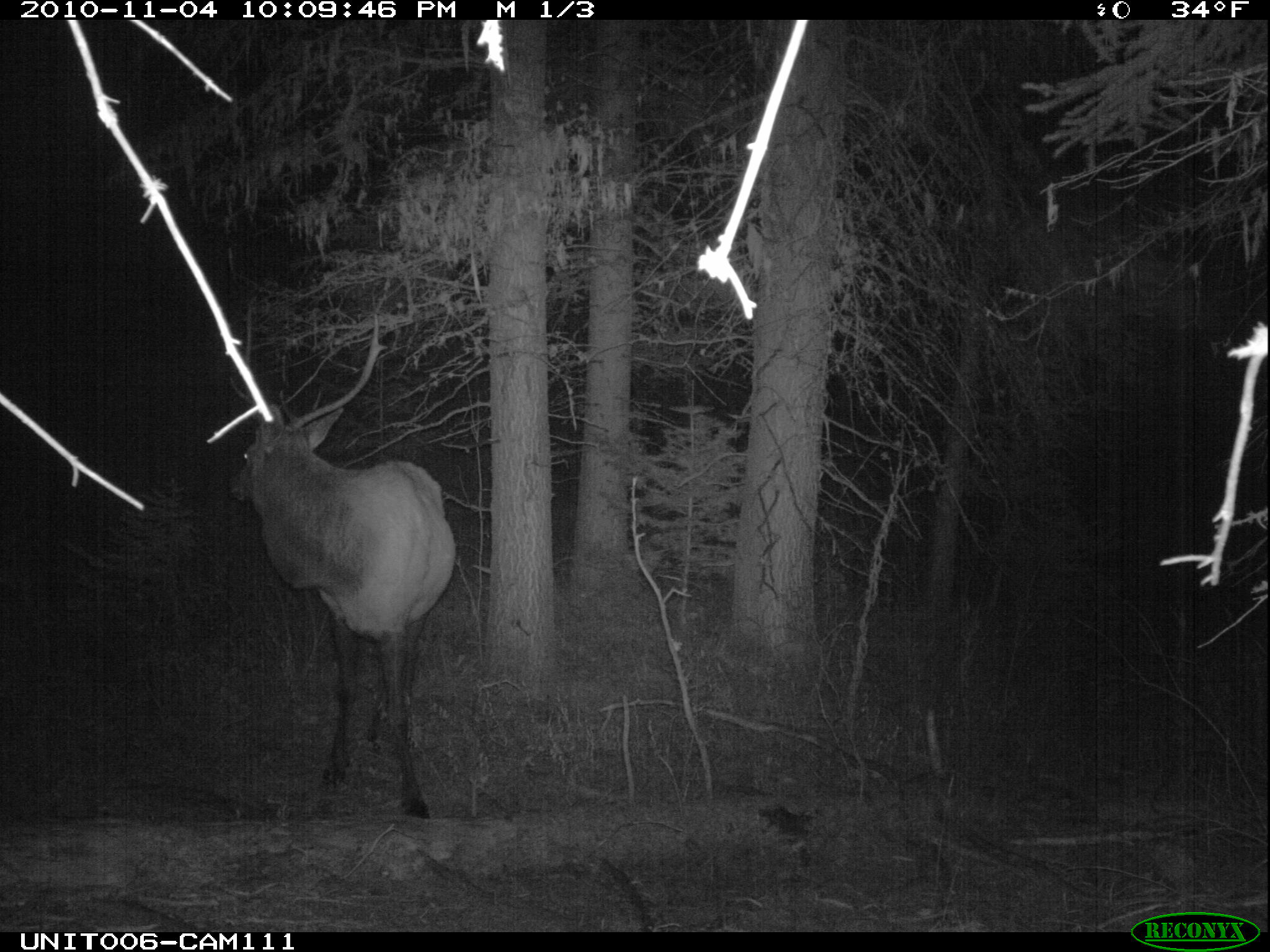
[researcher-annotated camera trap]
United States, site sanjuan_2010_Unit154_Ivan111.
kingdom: Animalia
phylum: Chordata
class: Mammalia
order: Artiodactyla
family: Cervidae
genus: Cervus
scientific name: Cervus elaphus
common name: red deer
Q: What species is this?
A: Cervus elaphus (red deer).